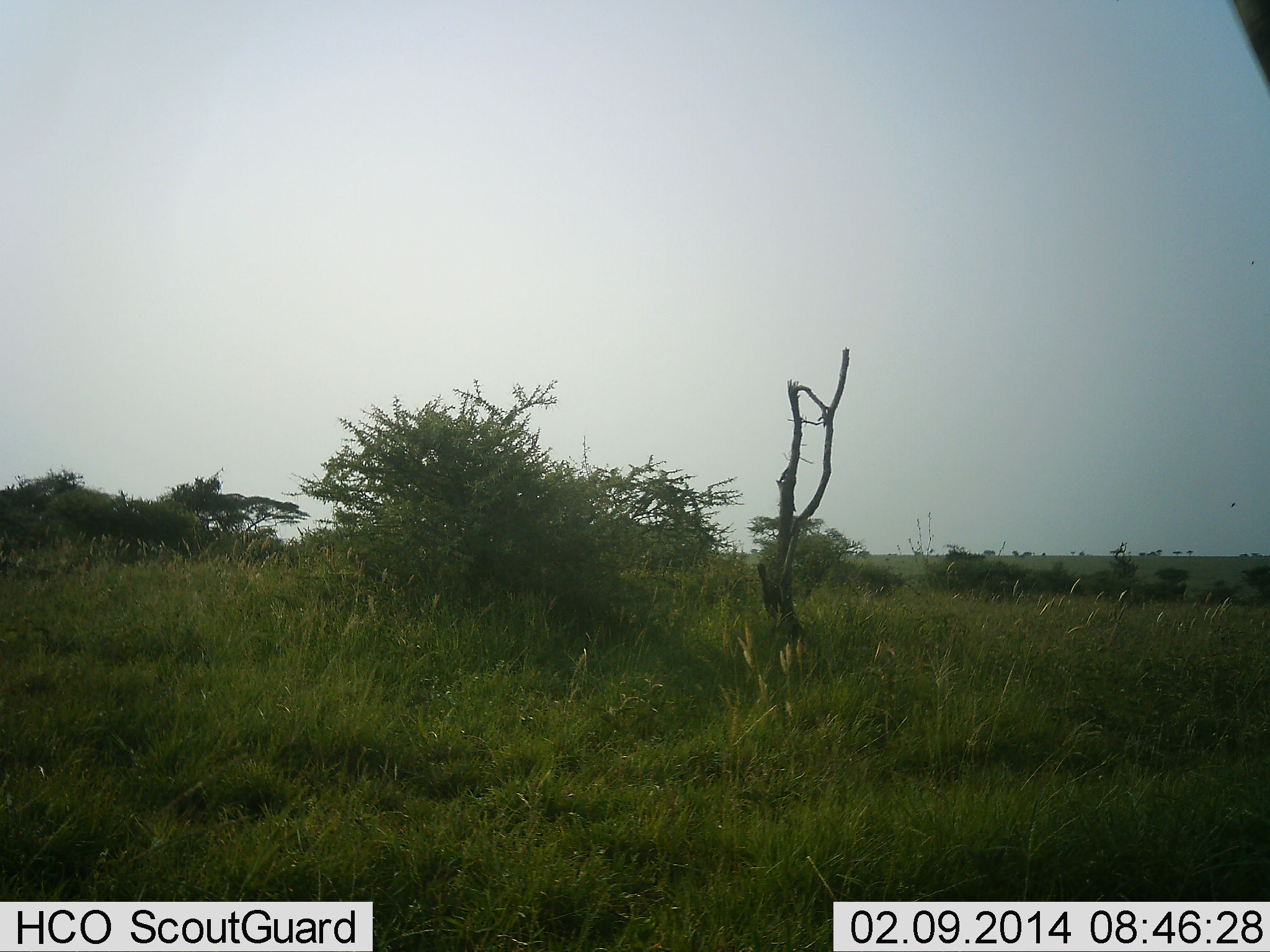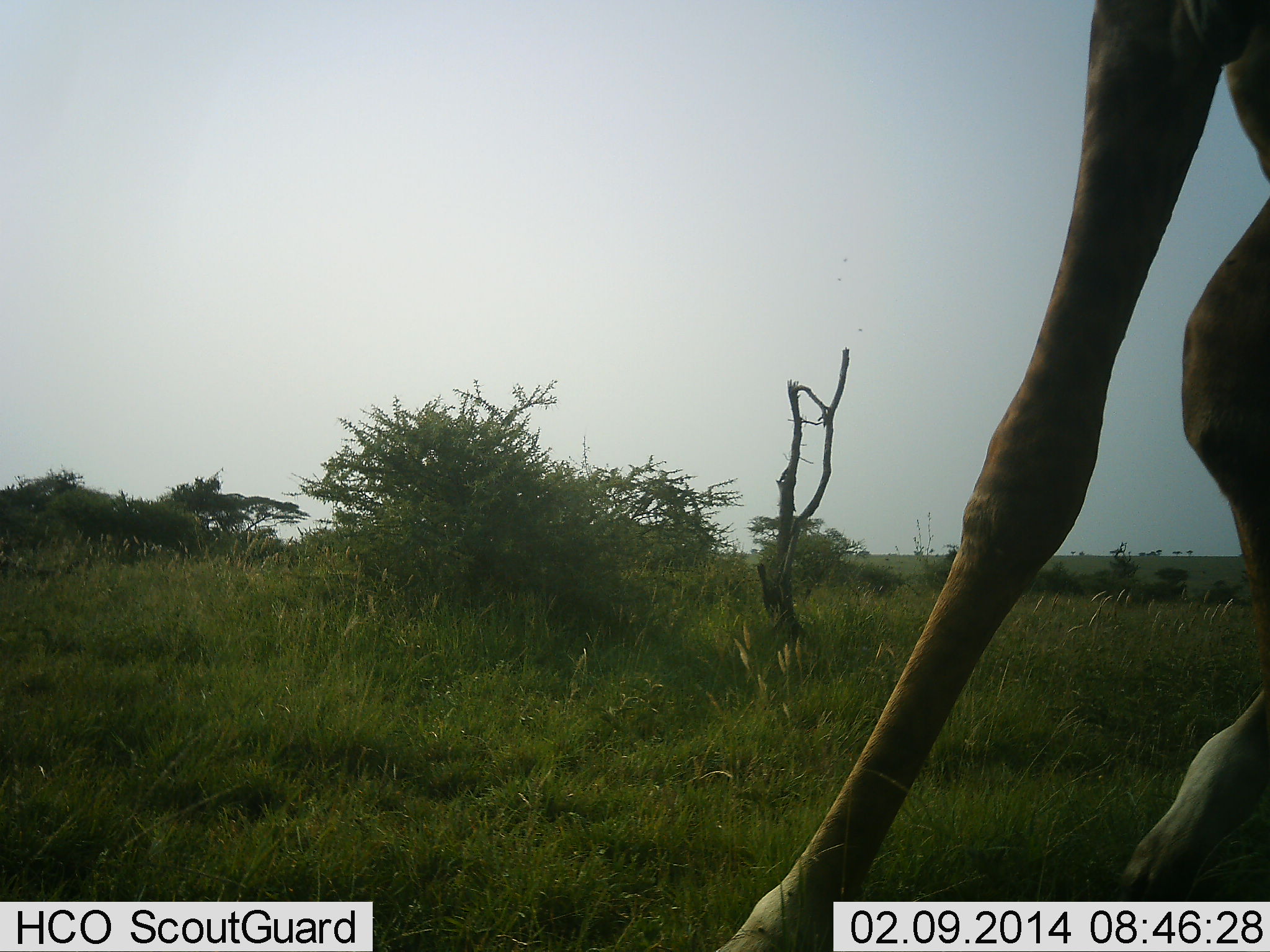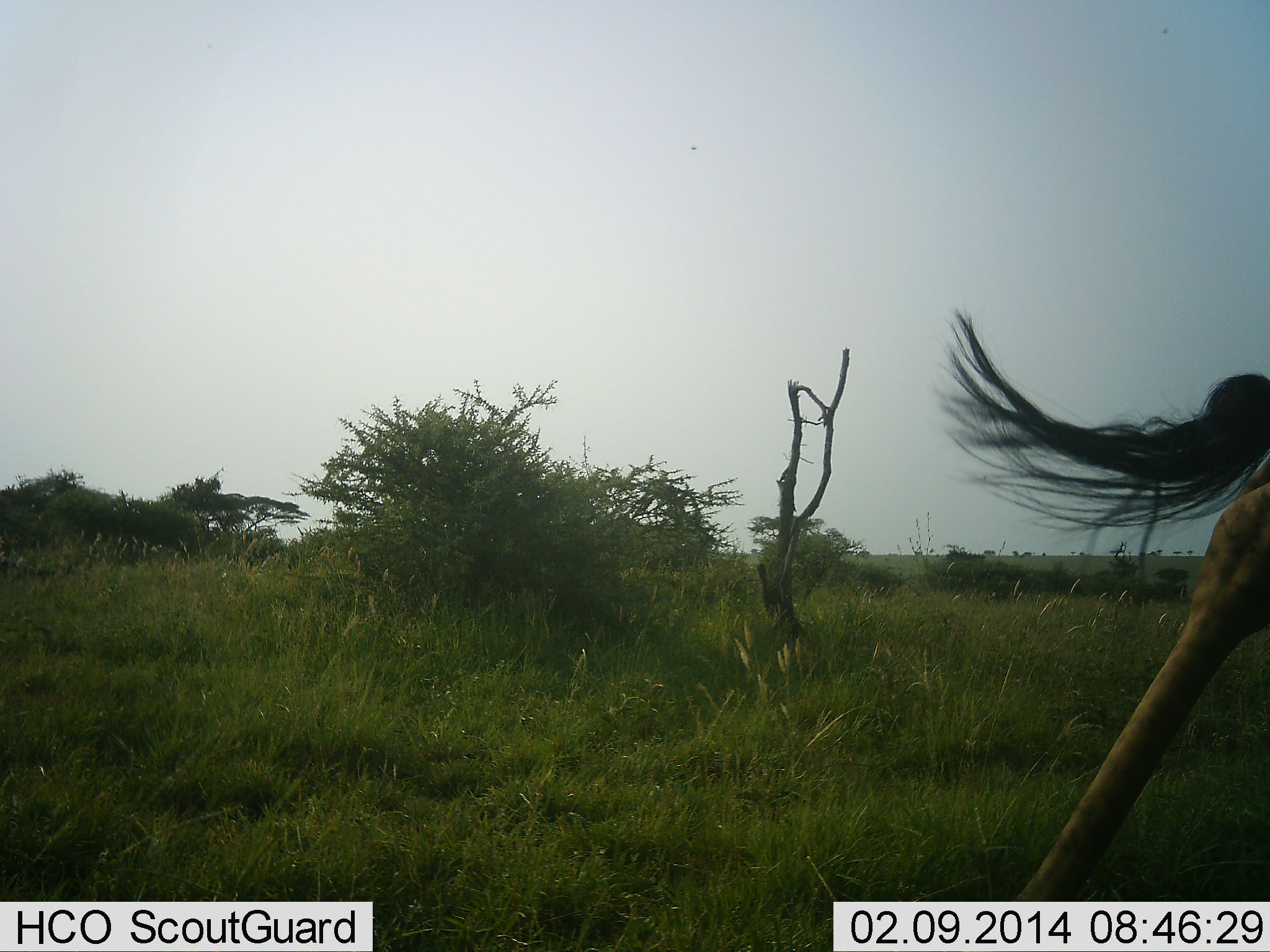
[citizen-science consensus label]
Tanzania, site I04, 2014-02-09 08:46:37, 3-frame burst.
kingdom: Animalia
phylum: Chordata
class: Mammalia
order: Artiodactyla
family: Giraffidae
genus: Giraffa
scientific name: Giraffa camelopardalis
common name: giraffe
Giraffe (Giraffa camelopardalis), count 1. Behavior (volunteer vote fractions): standing 30%, resting 0%, moving 80%, interacting 0%. Young present (vote fraction): 0%. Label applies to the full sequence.